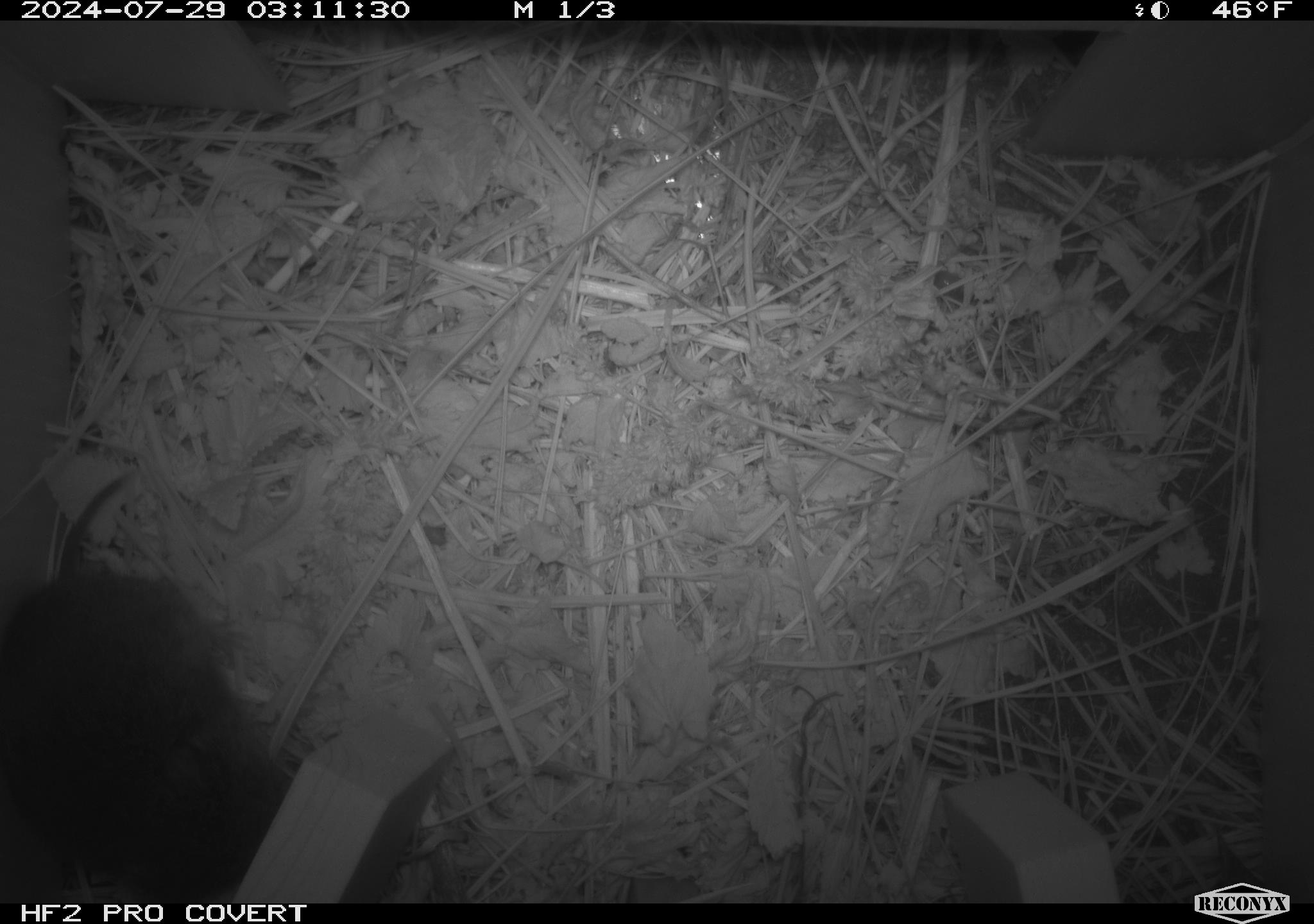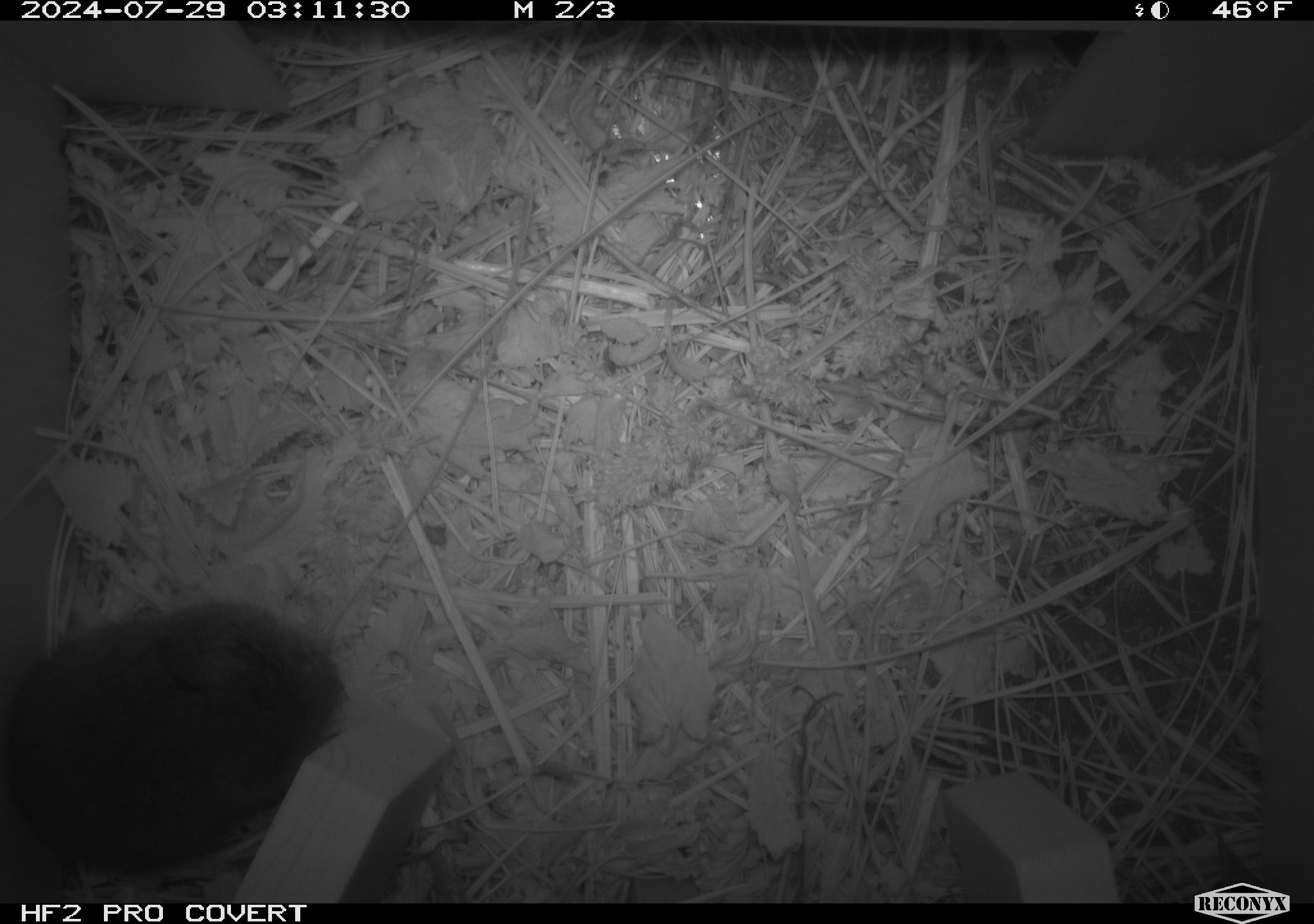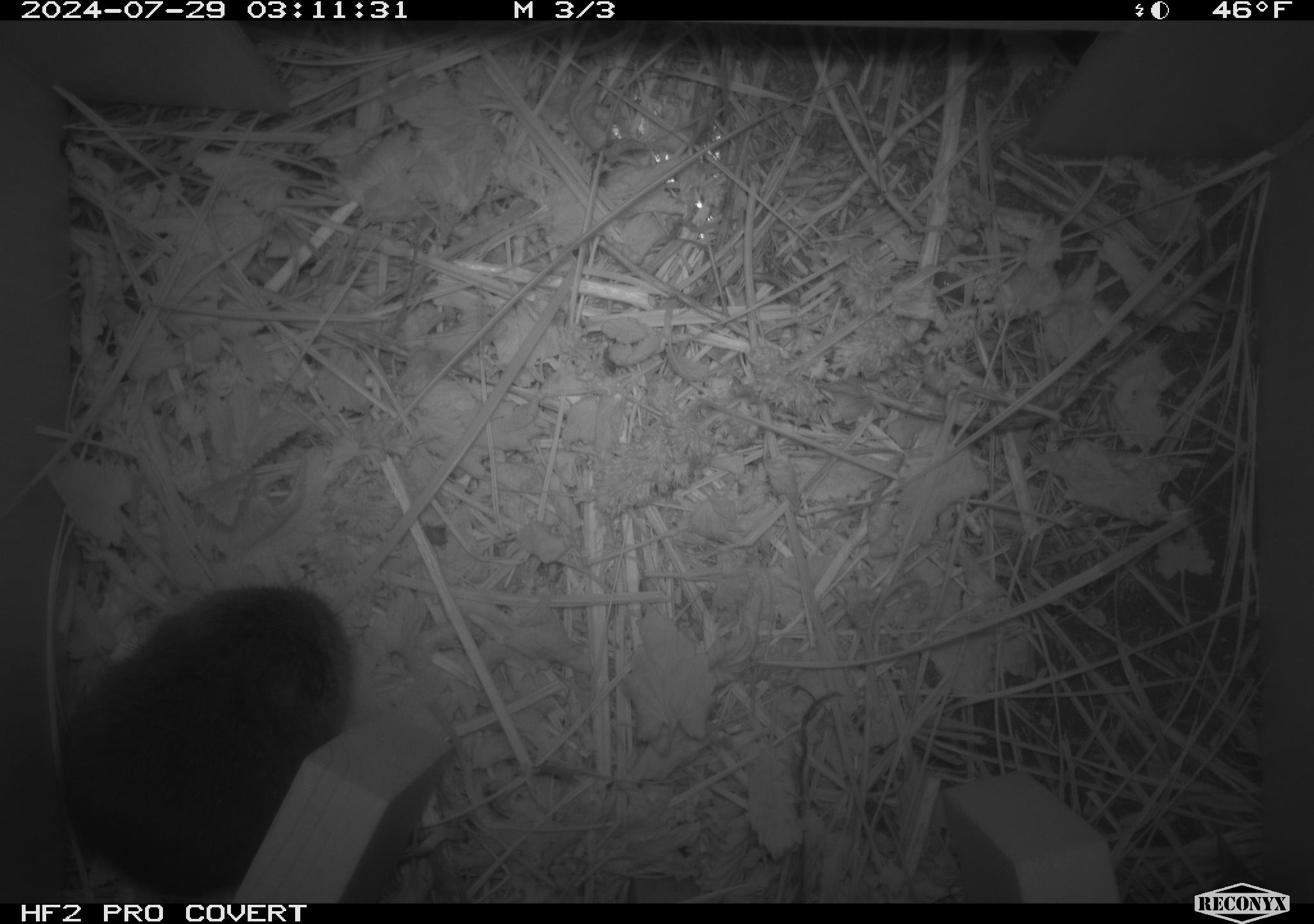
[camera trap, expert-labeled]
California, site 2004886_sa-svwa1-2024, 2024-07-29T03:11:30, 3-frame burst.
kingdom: Animalia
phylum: Chordata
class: Mammalia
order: Rodentia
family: Cricetidae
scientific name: Arvicolinae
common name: voles, lemmings, and muskrats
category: arvicolinae subfamily